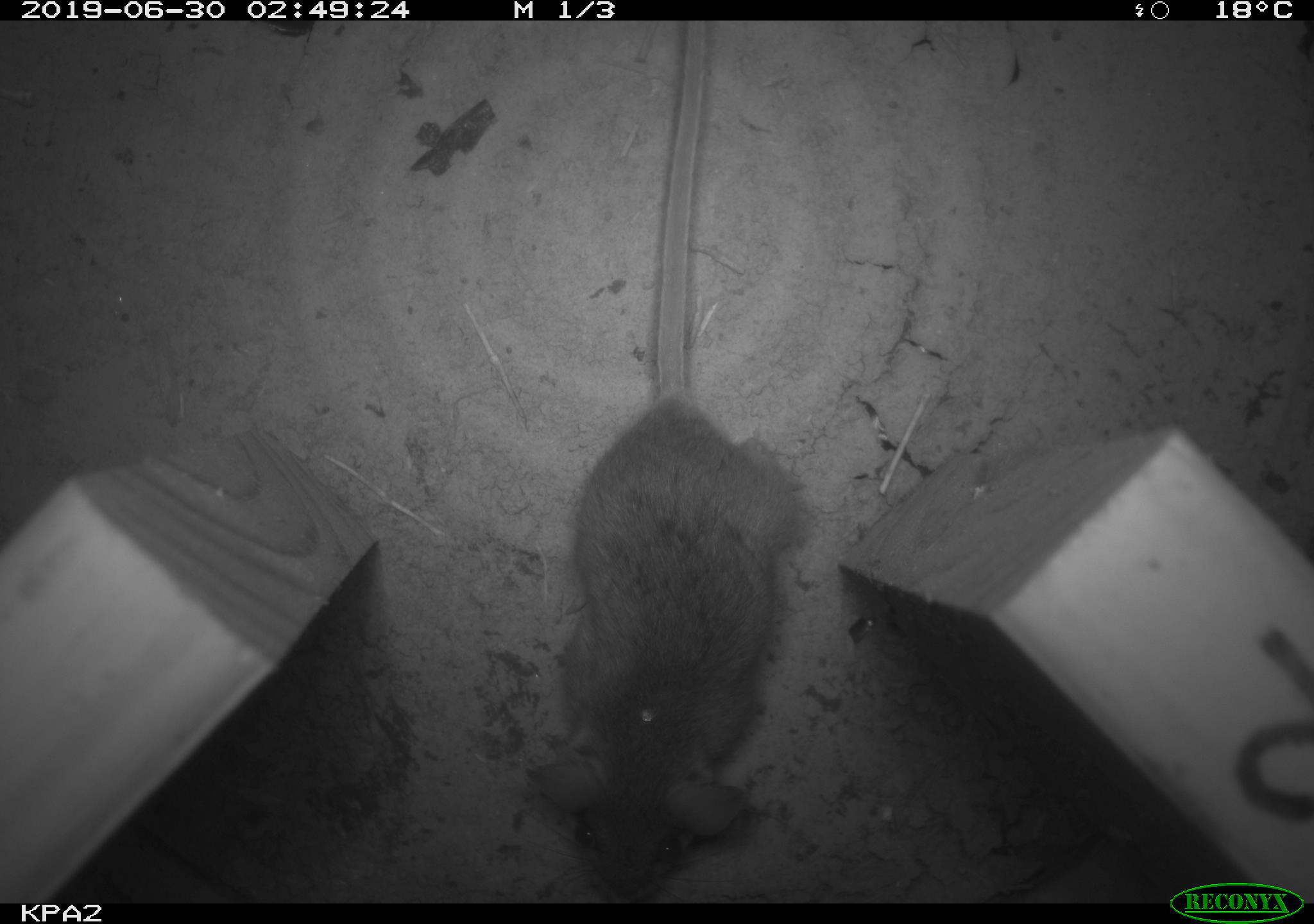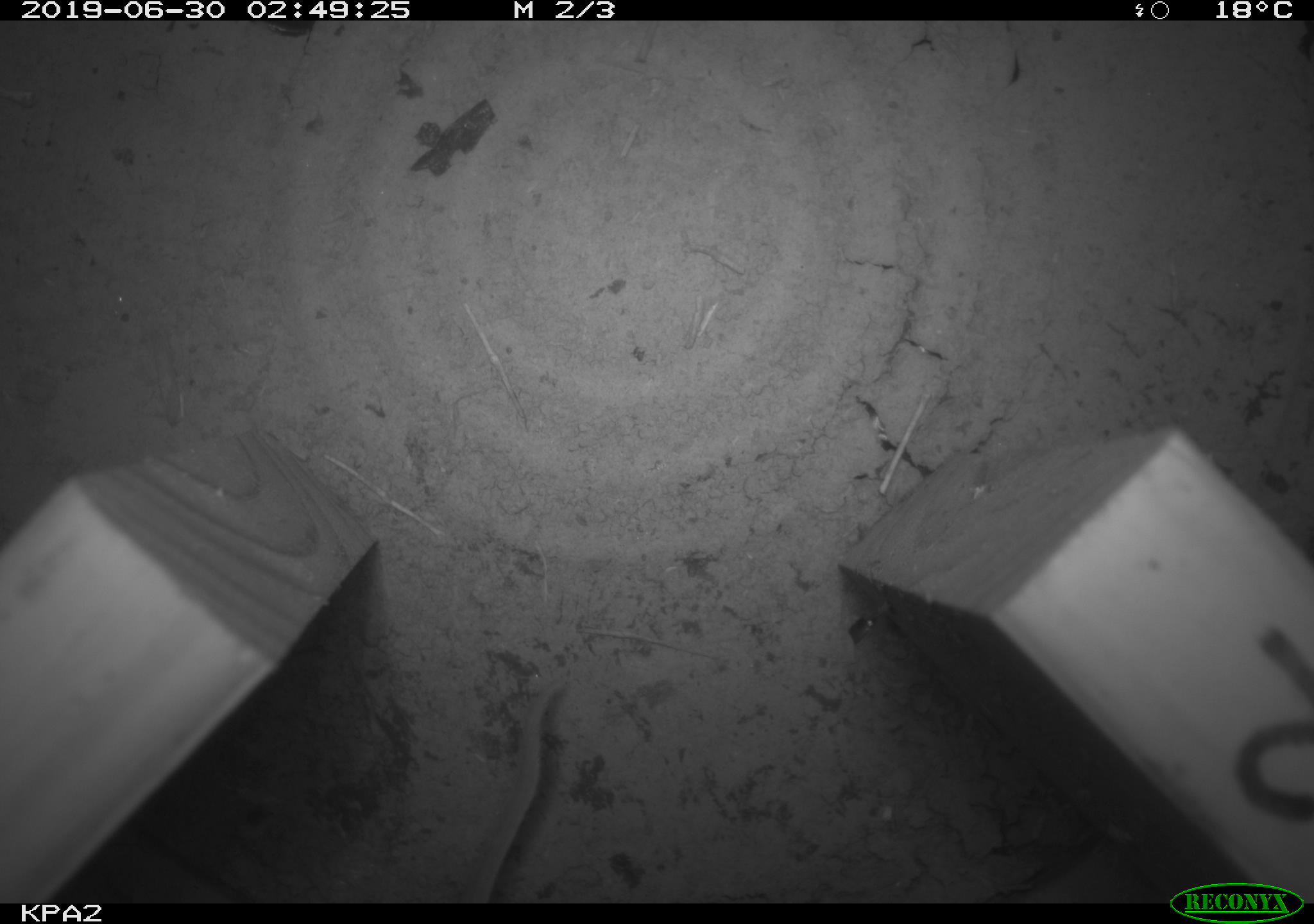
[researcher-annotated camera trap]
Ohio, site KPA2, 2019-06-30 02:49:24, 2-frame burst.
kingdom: Animalia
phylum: Chordata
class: Mammalia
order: Rodentia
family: Cricetidae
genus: Peromyscus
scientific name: Peromyscus leucopus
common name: white-footed mouse